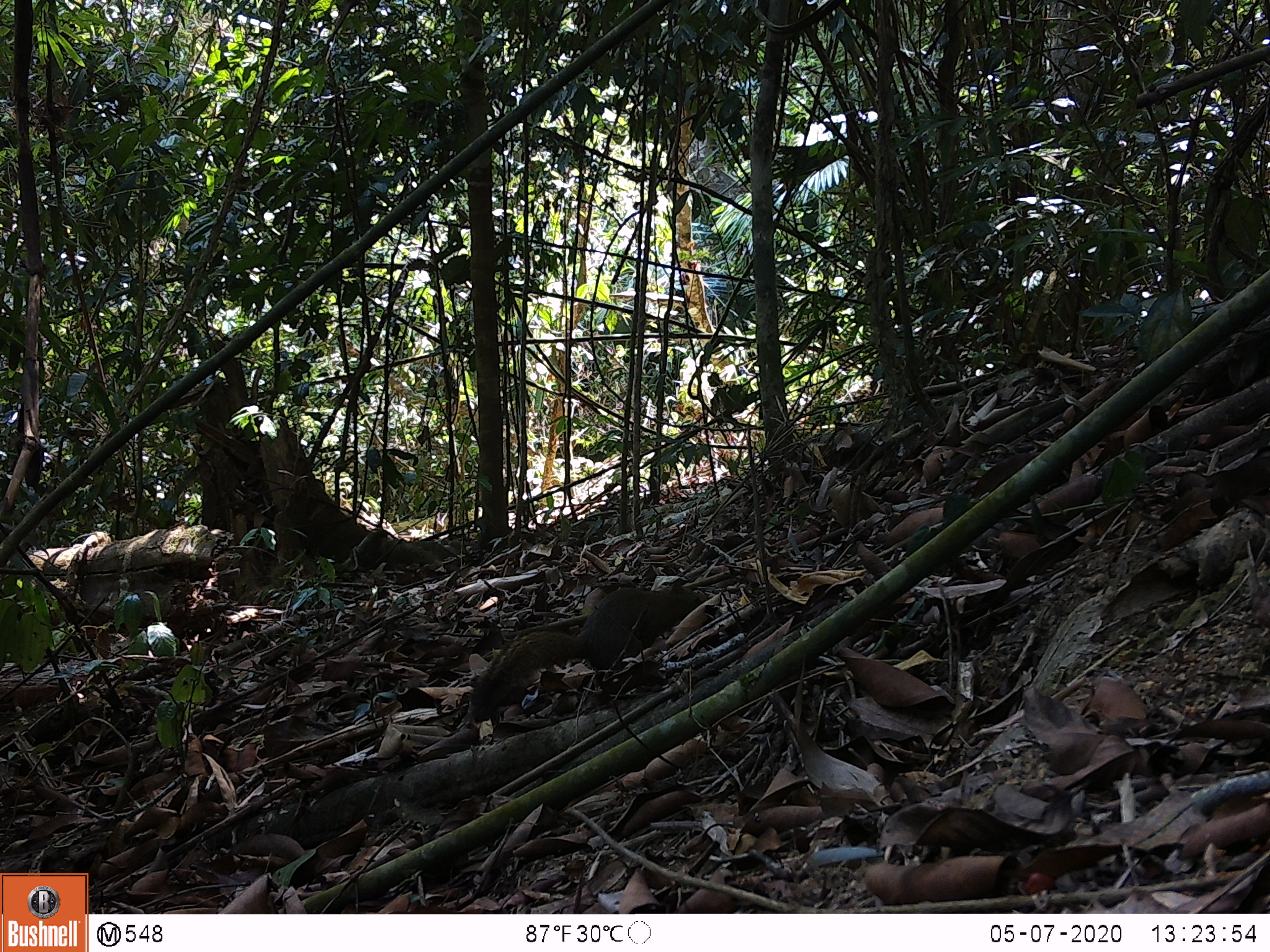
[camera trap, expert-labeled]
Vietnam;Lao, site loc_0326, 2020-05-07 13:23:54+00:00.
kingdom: Animalia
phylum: Chordata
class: Mammalia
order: Rodentia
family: Sciuridae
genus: Callosciurus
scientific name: Callosciurus erythraeus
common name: pallas's squirrel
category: pallass squirrel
Pallass squirrel (pallas's squirrel) (Callosciurus erythraeus). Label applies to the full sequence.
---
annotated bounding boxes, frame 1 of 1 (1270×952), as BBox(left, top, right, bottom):
pallass squirrel: BBox(468, 582, 709, 723)